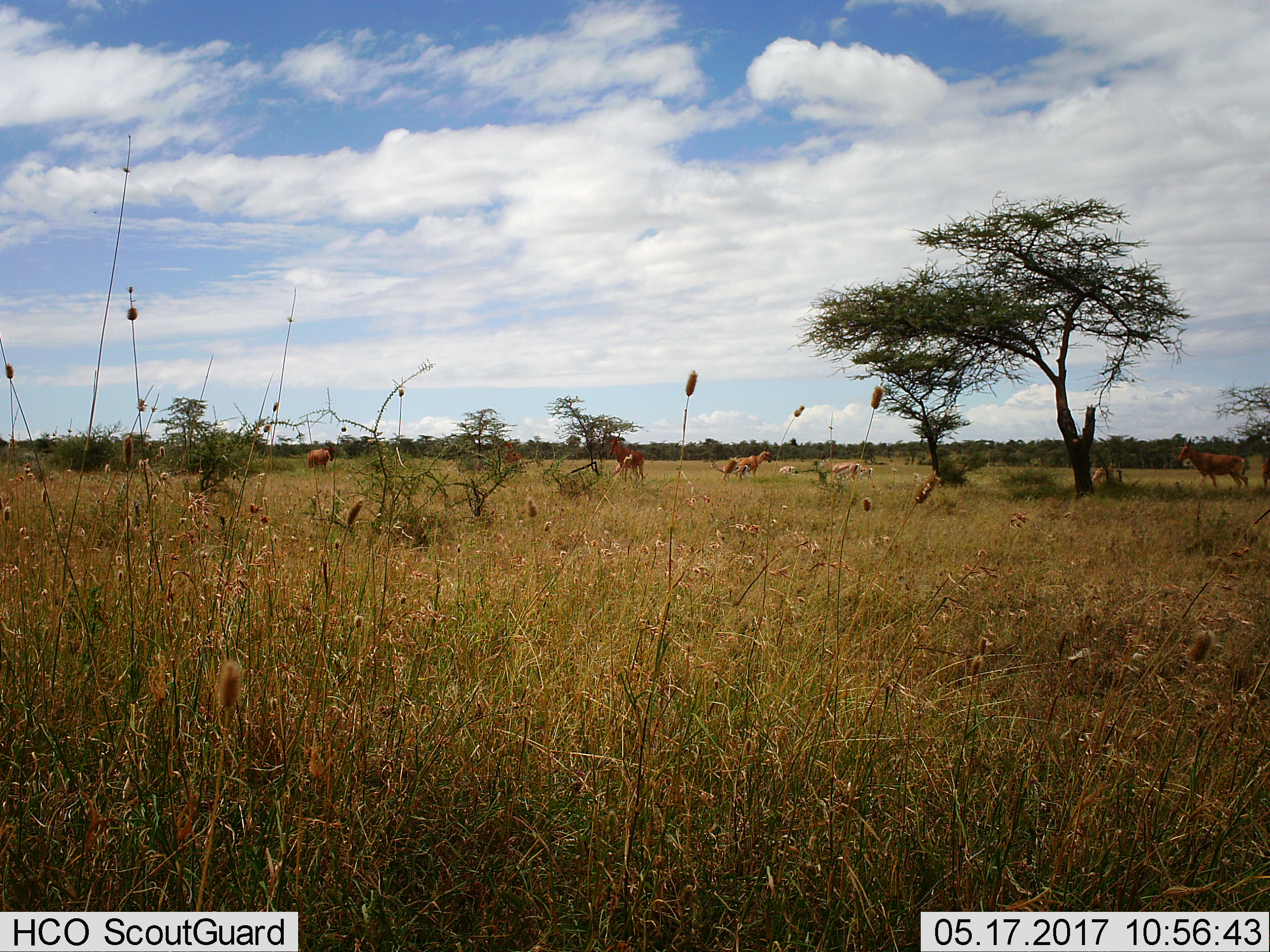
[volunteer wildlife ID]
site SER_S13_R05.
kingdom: Animalia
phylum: Chordata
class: Mammalia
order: Artiodactyla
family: Bovidae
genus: Eudorcas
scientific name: Eudorcas thomsonii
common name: thomson's gazelle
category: gazellethomsons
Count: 3.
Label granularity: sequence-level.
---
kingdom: Animalia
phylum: Chordata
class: Mammalia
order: Artiodactyla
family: Bovidae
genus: Alcelaphus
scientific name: Alcelaphus buselaphus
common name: hartebeest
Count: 4.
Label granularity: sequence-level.